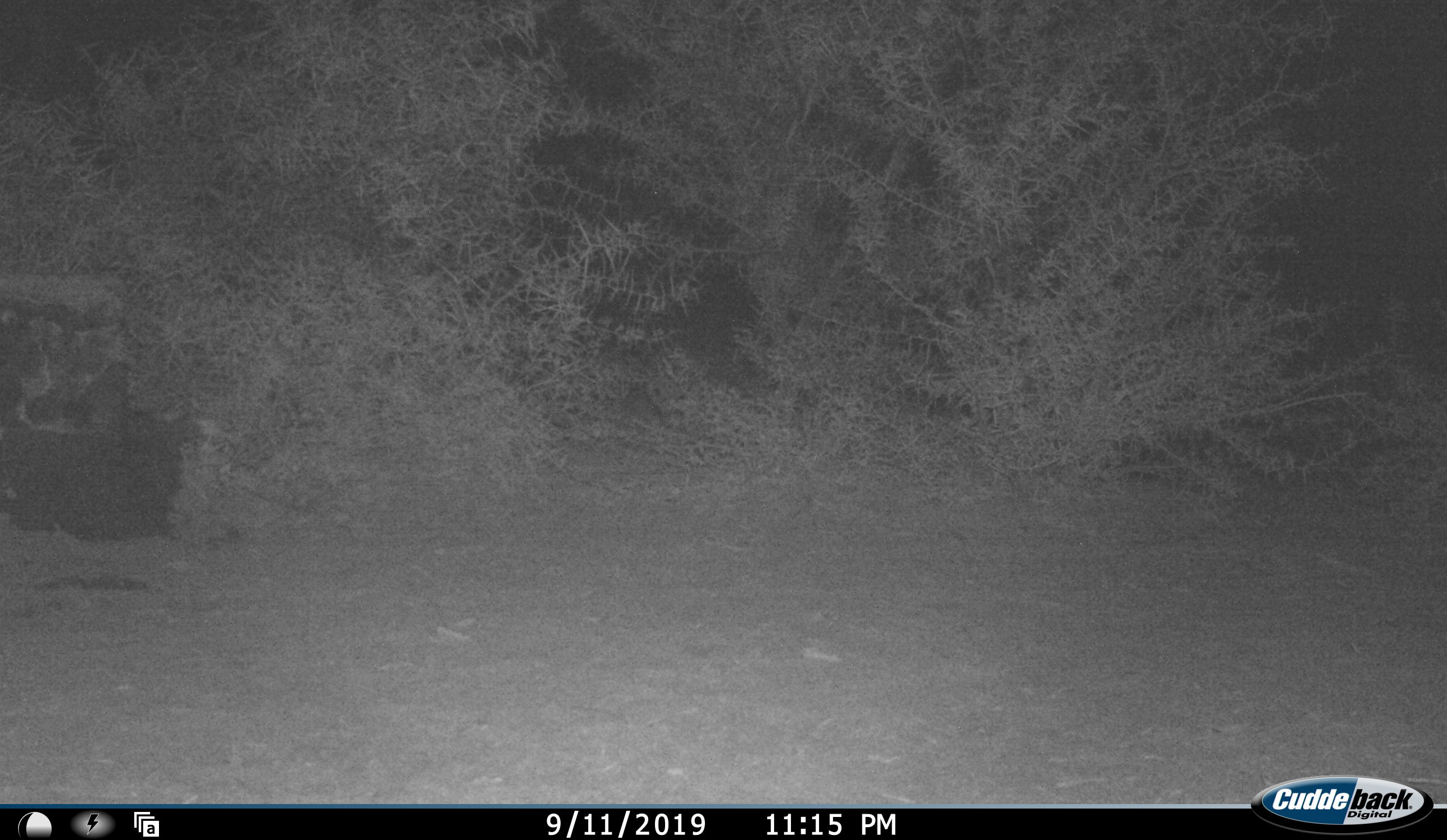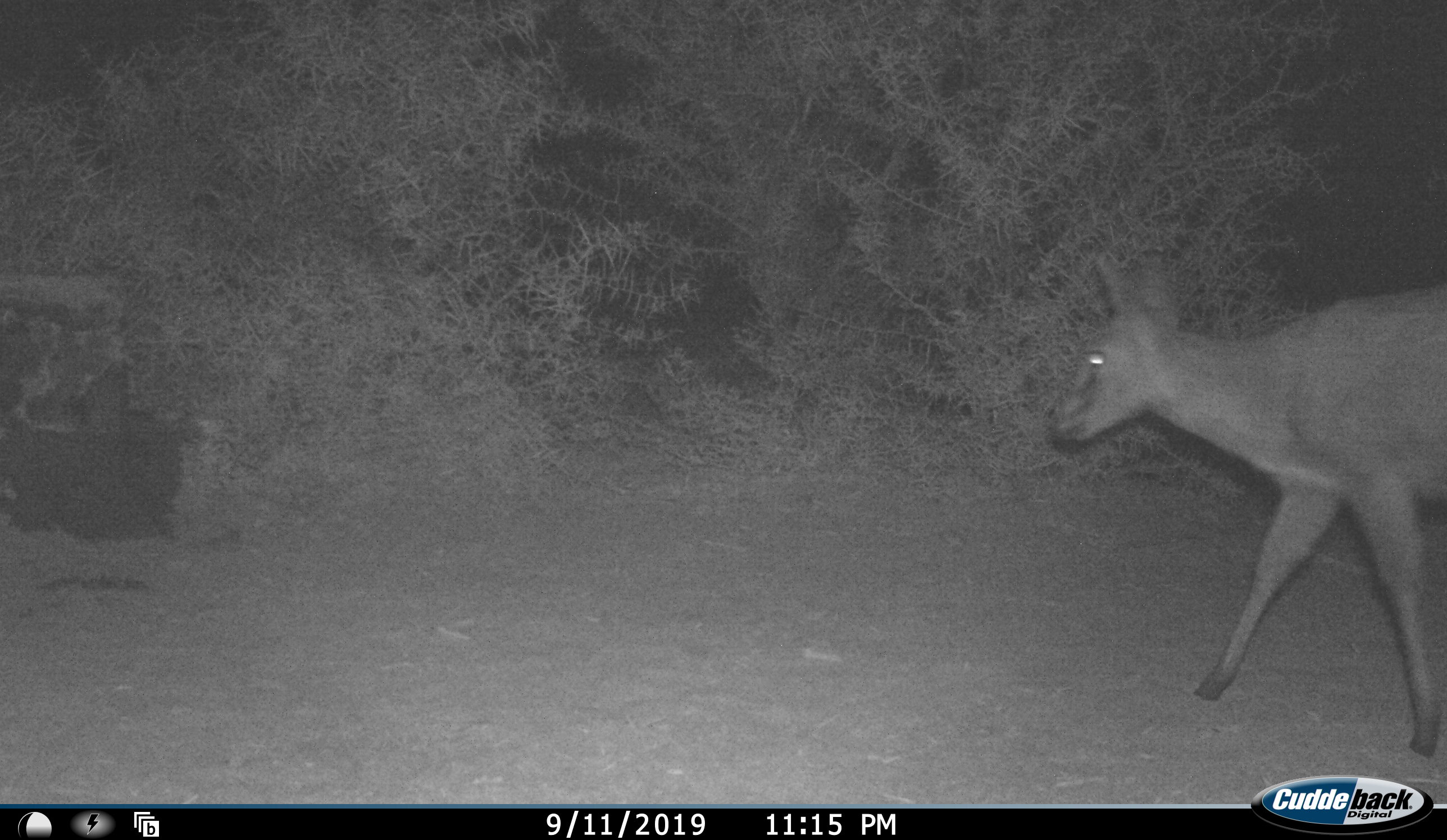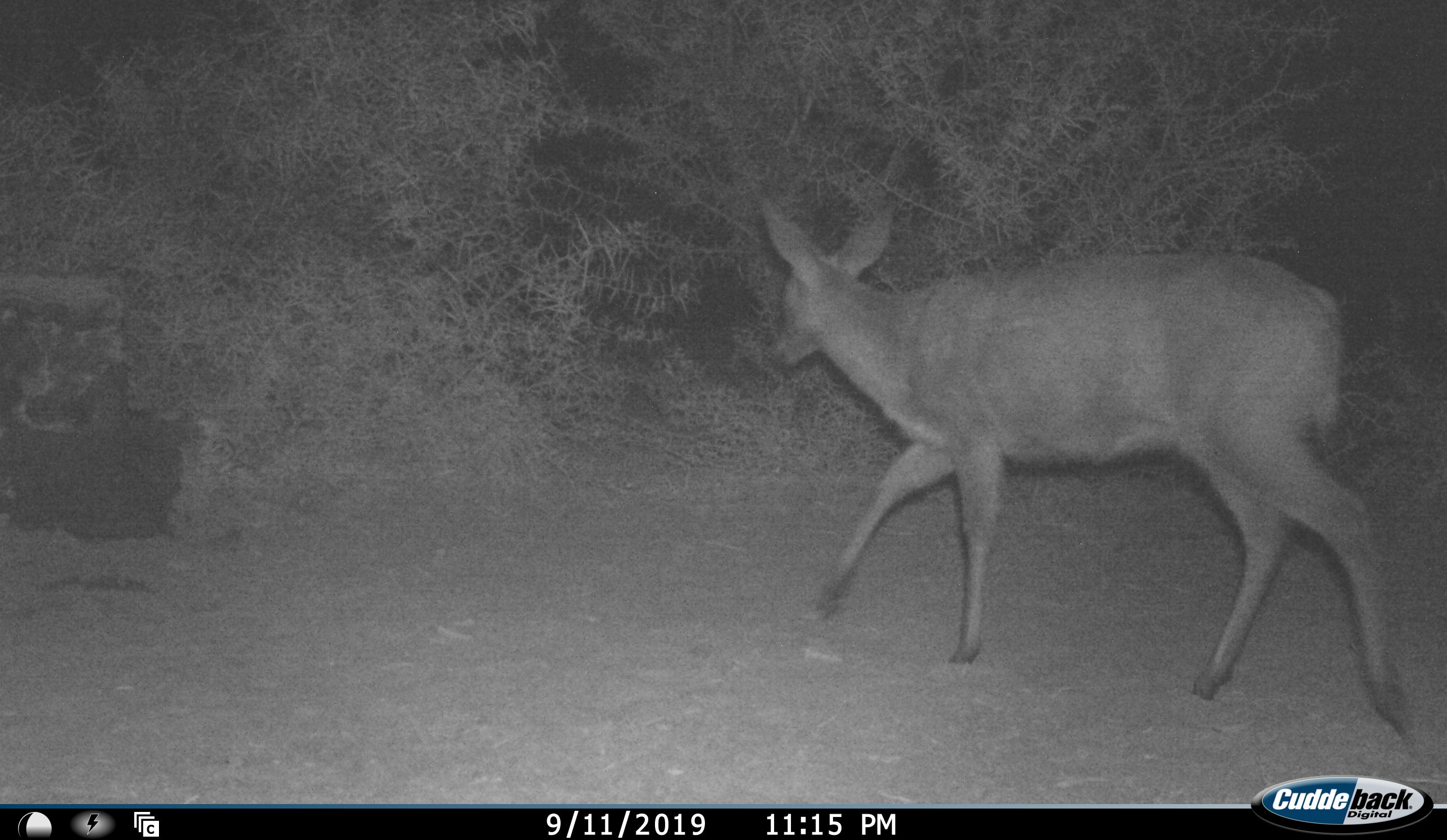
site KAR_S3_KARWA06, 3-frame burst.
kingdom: Animalia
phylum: Chordata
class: Mammalia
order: Artiodactyla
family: Bovidae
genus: Sylvicapra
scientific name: Sylvicapra grimmia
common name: common duiker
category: duikercommongrey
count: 1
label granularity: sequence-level